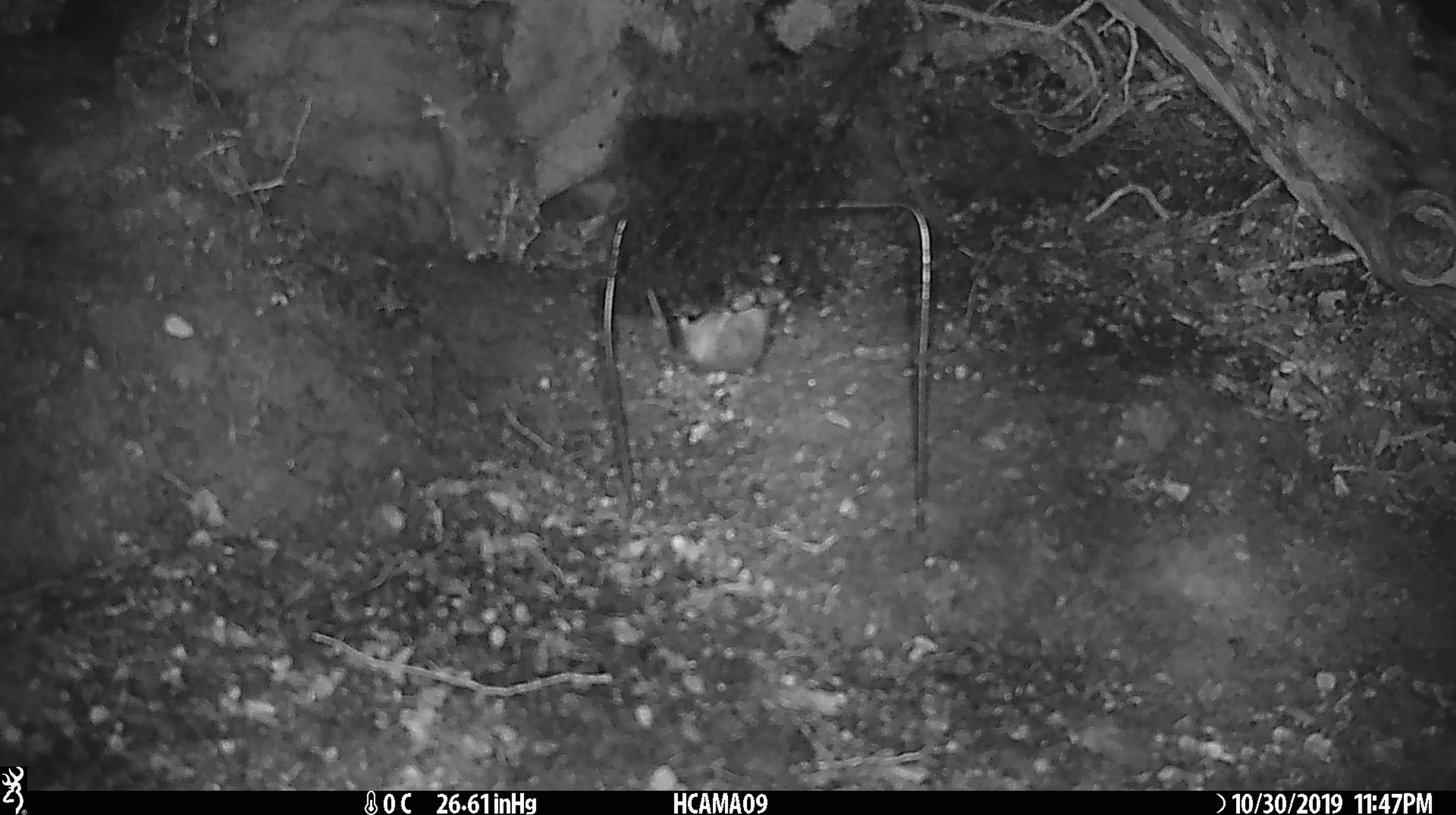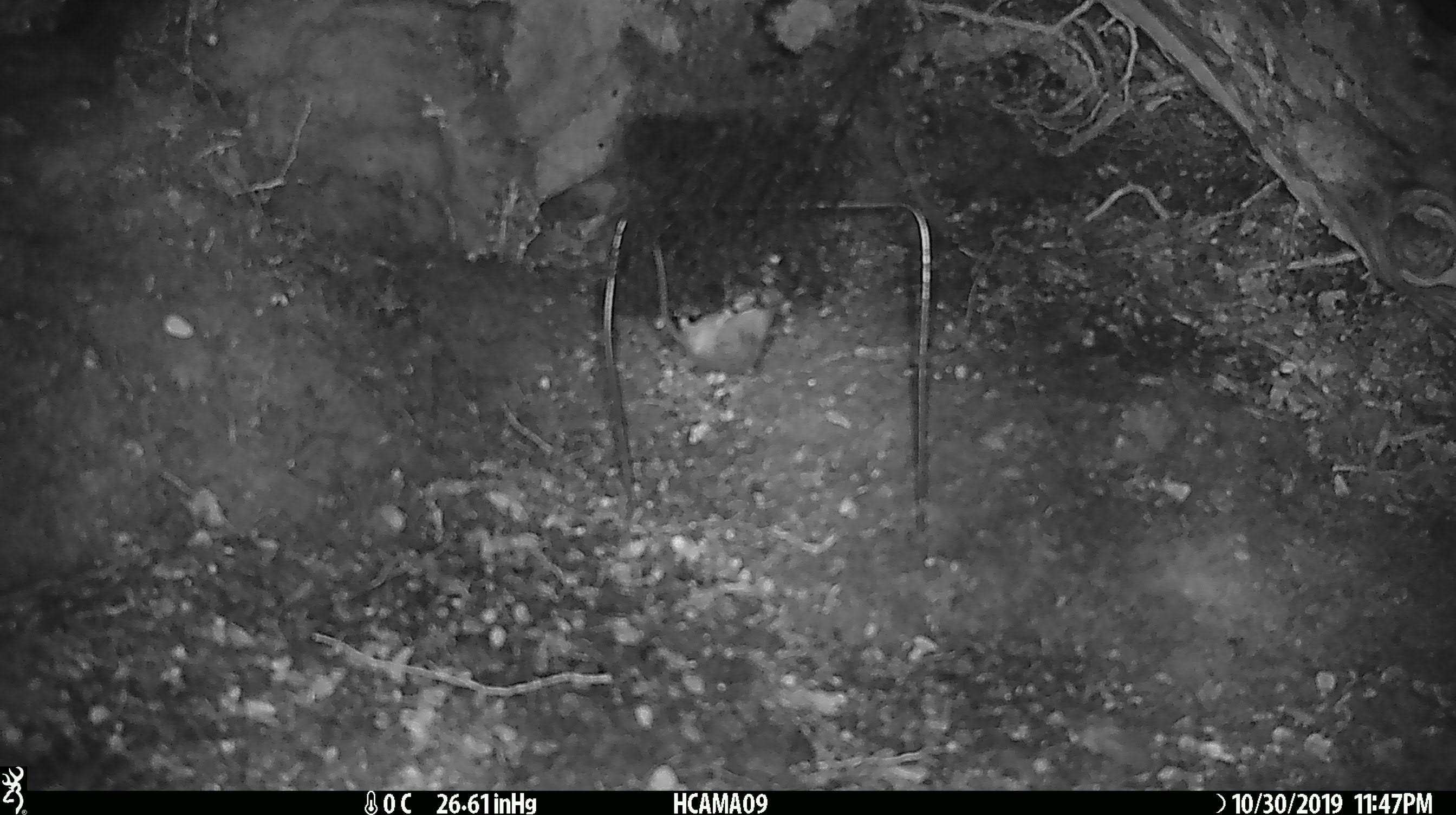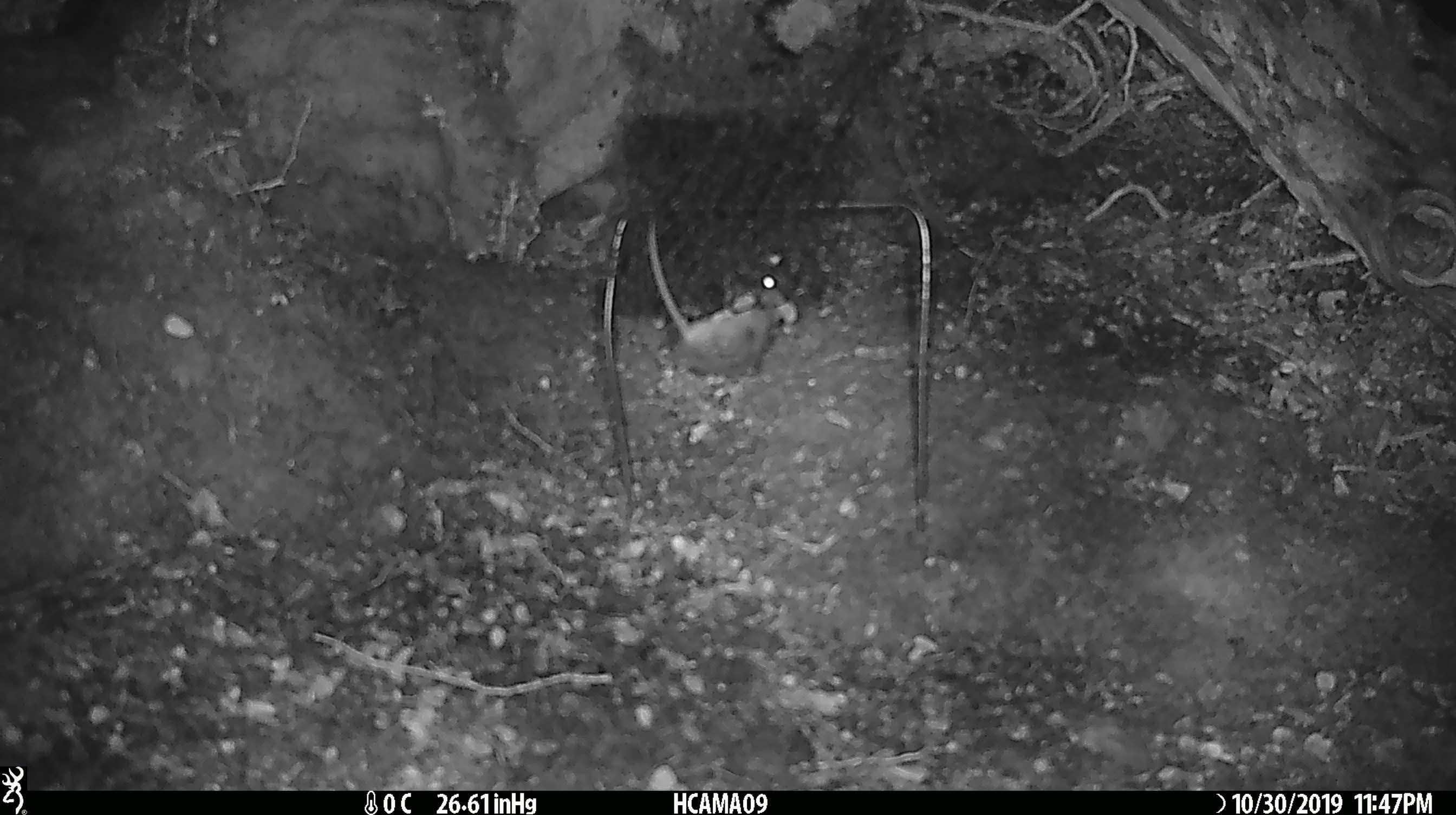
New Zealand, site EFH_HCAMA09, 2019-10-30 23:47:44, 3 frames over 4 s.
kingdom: Animalia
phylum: Chordata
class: Mammalia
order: Rodentia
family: Muridae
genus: Mus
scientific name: Mus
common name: mouse